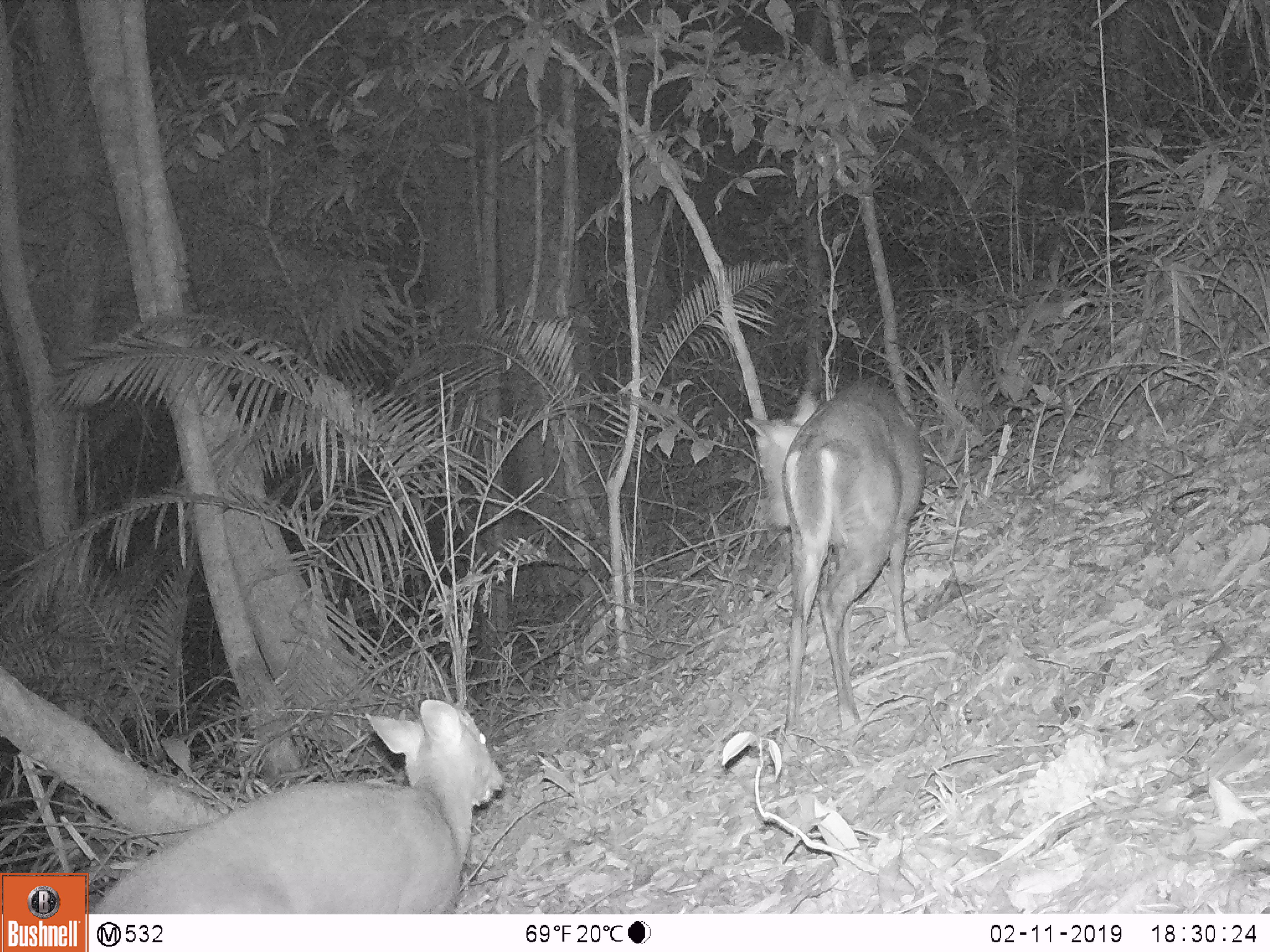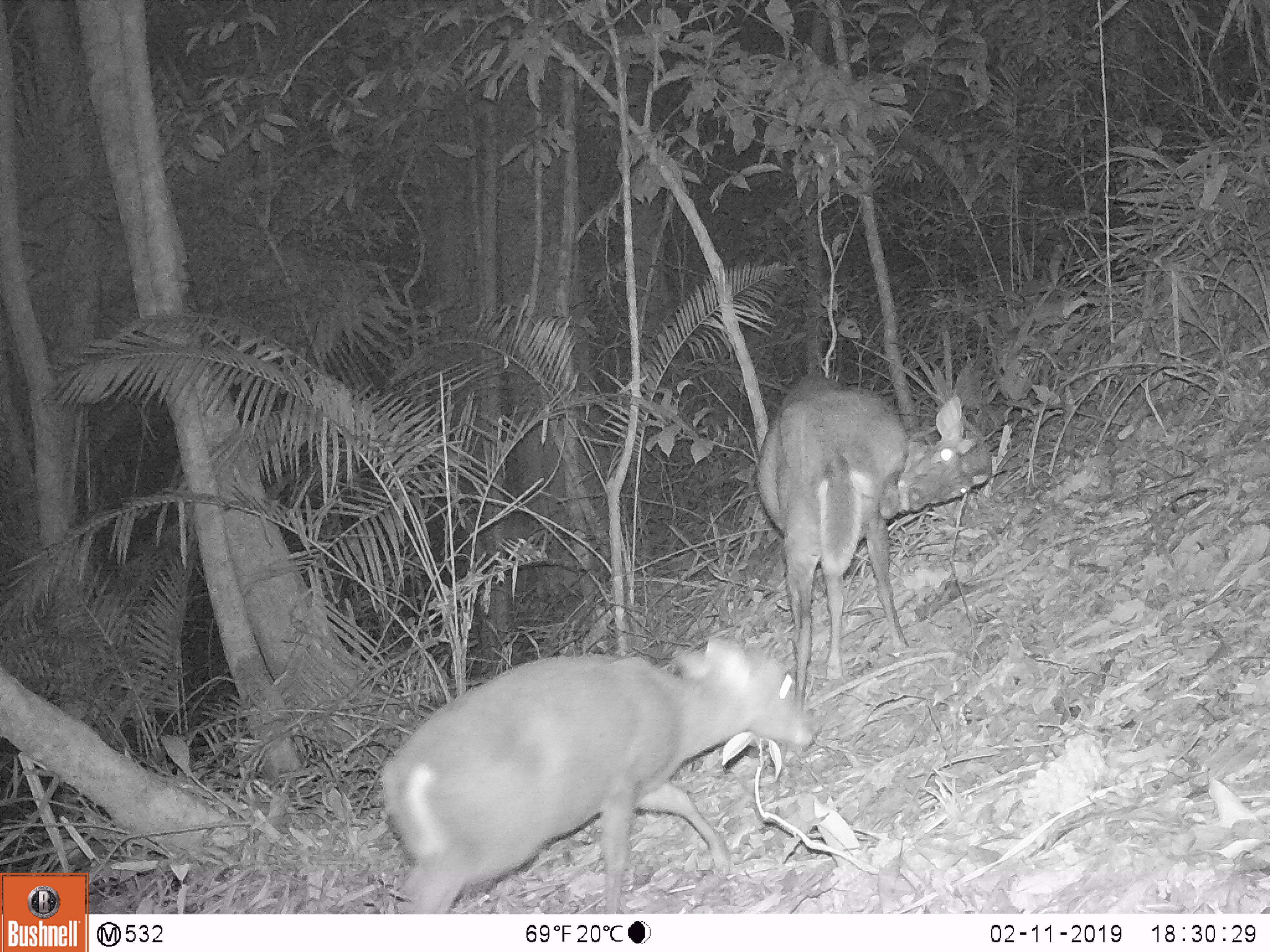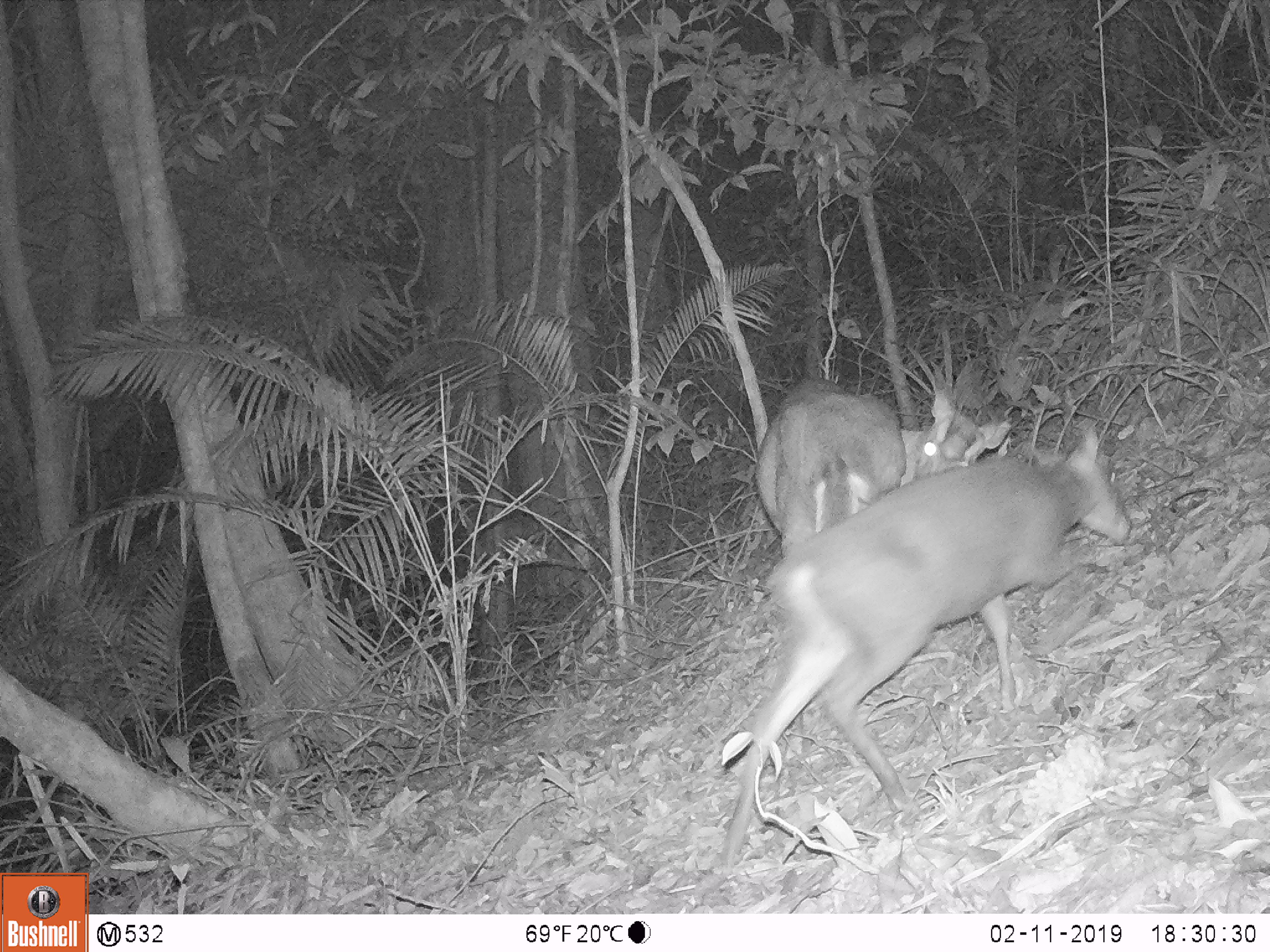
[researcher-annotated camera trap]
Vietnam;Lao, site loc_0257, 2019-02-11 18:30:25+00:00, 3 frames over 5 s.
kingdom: Animalia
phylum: Chordata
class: Mammalia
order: Artiodactyla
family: Cervidae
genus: Muntiacus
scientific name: Muntiacus rooseveltorum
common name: roosevelt's muntjac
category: roosevelts muntjac group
Roosevelts muntjac group (roosevelt's muntjac) (Muntiacus rooseveltorum). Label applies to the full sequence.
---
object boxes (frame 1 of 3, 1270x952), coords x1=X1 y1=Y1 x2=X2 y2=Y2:
roosevelts muntjac group: x1=92 y1=698 x2=504 y2=913; x1=742 y1=378 x2=925 y2=762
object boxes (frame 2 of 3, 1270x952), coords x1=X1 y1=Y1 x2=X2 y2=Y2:
roosevelts muntjac group: x1=378 y1=635 x2=822 y2=913; x1=756 y1=375 x2=989 y2=755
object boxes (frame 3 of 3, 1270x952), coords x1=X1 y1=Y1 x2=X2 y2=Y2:
roosevelts muntjac group: x1=713 y1=416 x2=1136 y2=876; x1=751 y1=372 x2=1013 y2=762